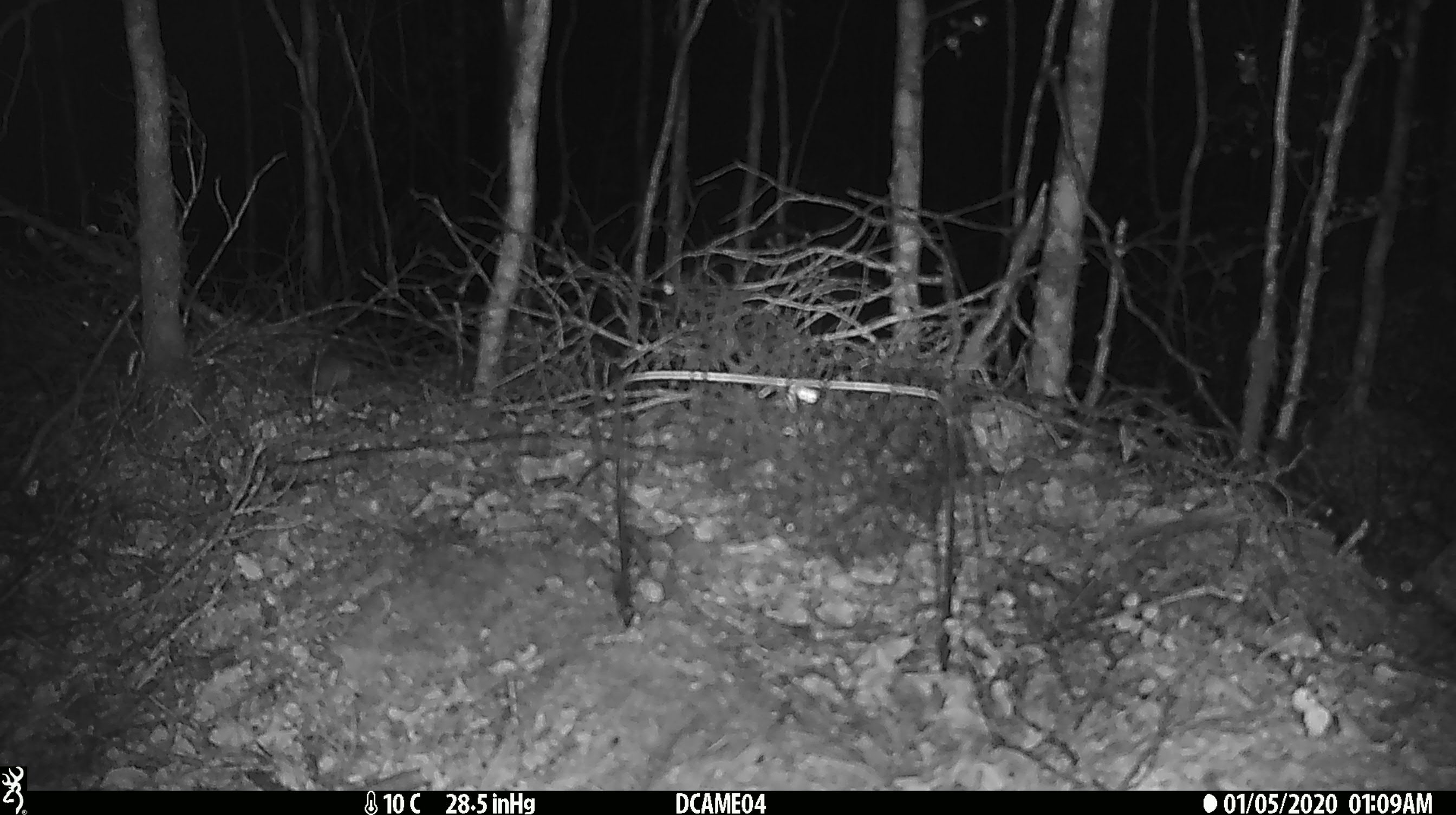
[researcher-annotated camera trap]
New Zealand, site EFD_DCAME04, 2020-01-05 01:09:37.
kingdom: Animalia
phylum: Chordata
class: Mammalia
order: Rodentia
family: Muridae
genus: Mus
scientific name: Mus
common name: mouse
Mouse (Mus).